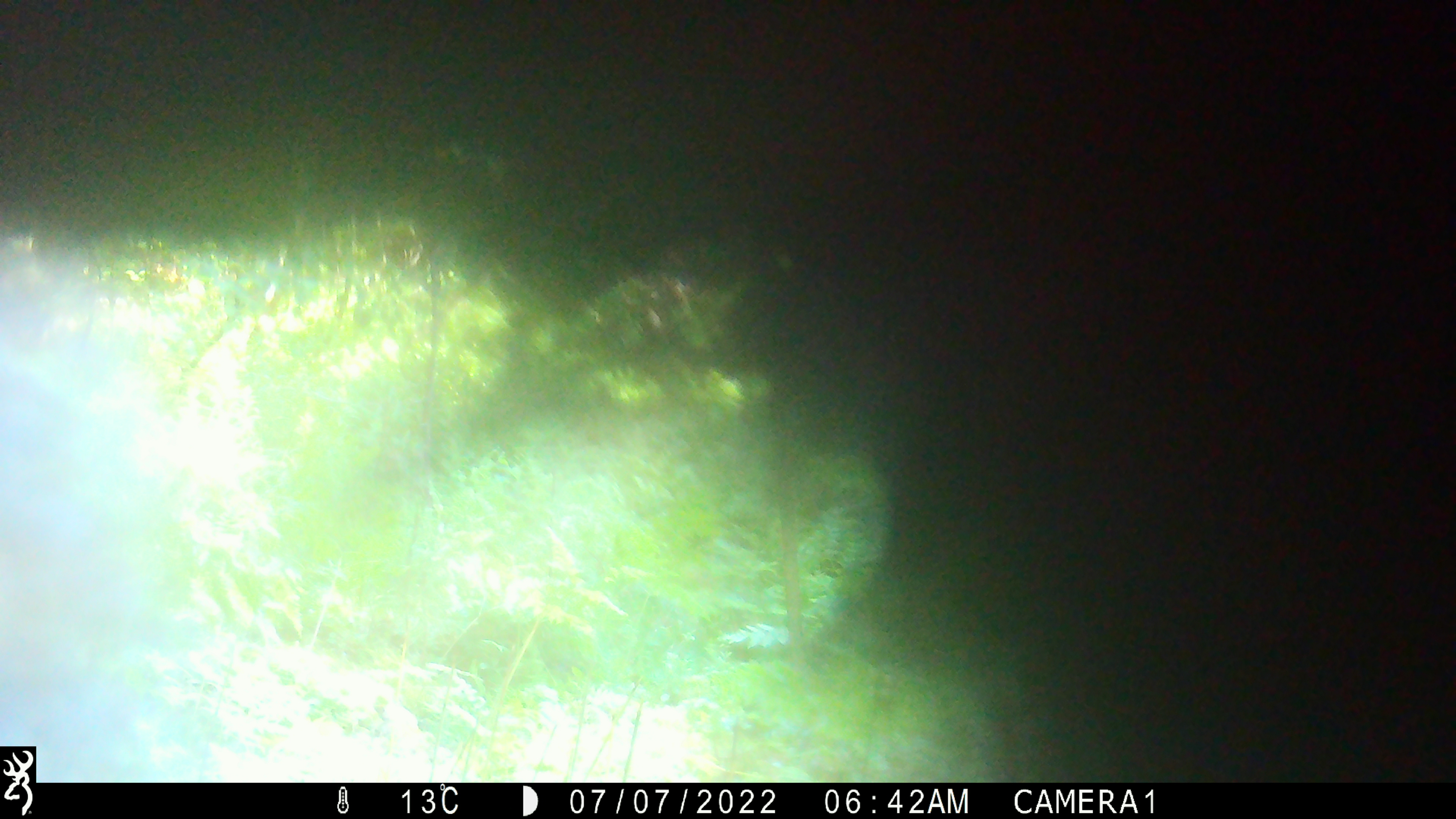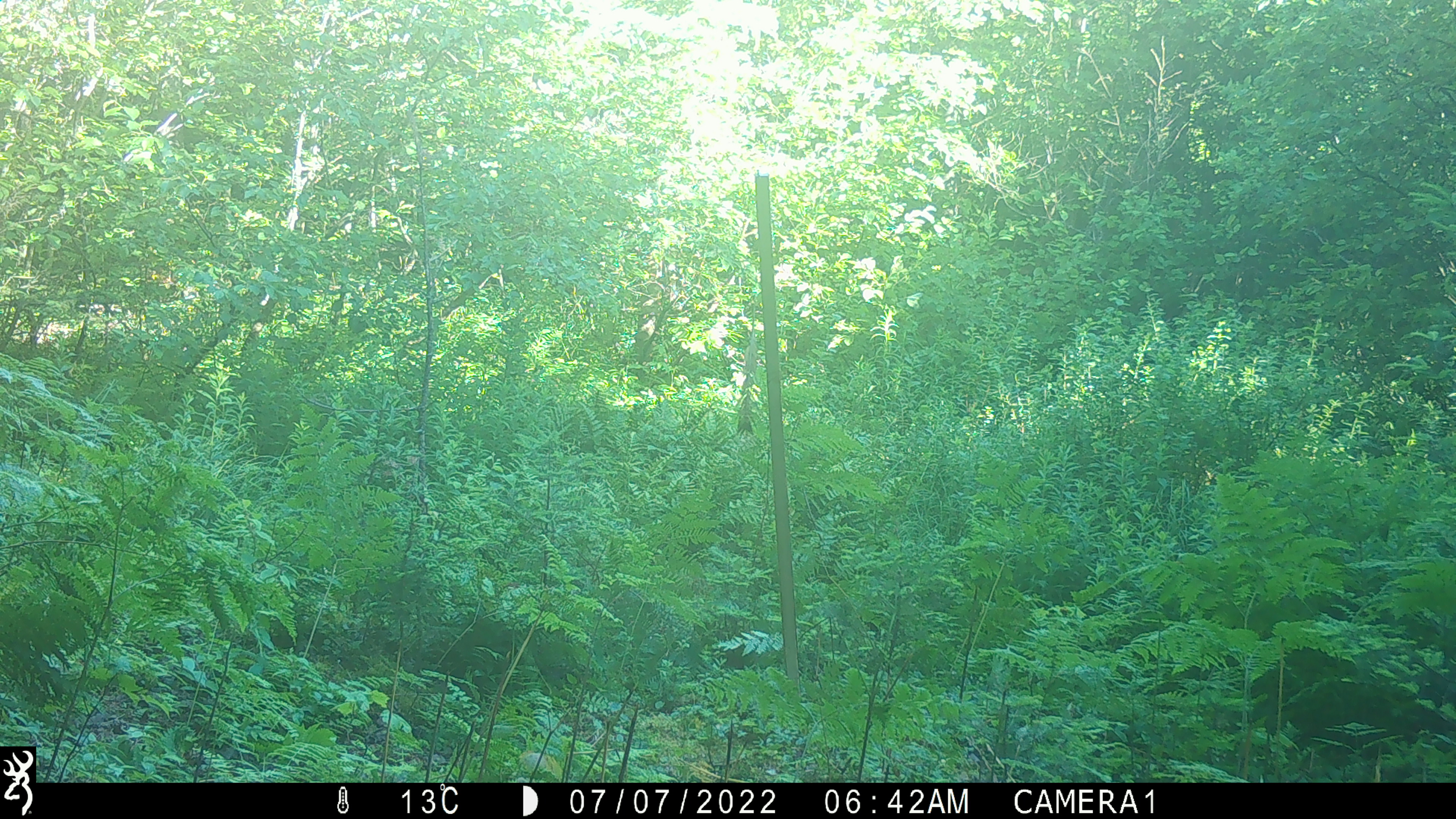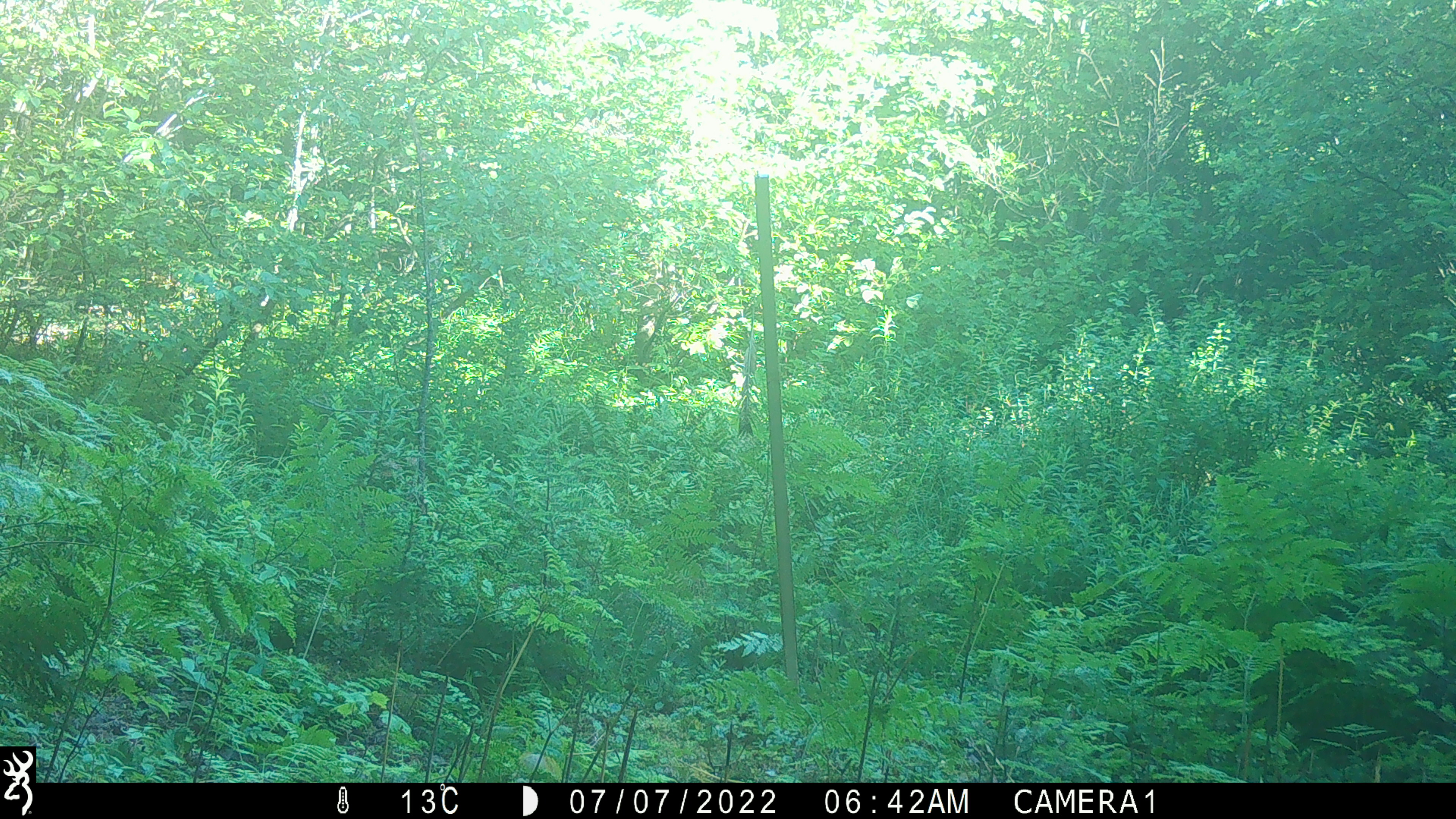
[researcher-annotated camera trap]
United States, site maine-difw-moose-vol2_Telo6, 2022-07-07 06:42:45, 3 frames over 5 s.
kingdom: Animalia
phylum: Chordata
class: Mammalia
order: Carnivora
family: Ursidae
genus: Ursus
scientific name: Ursus americanus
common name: black bear